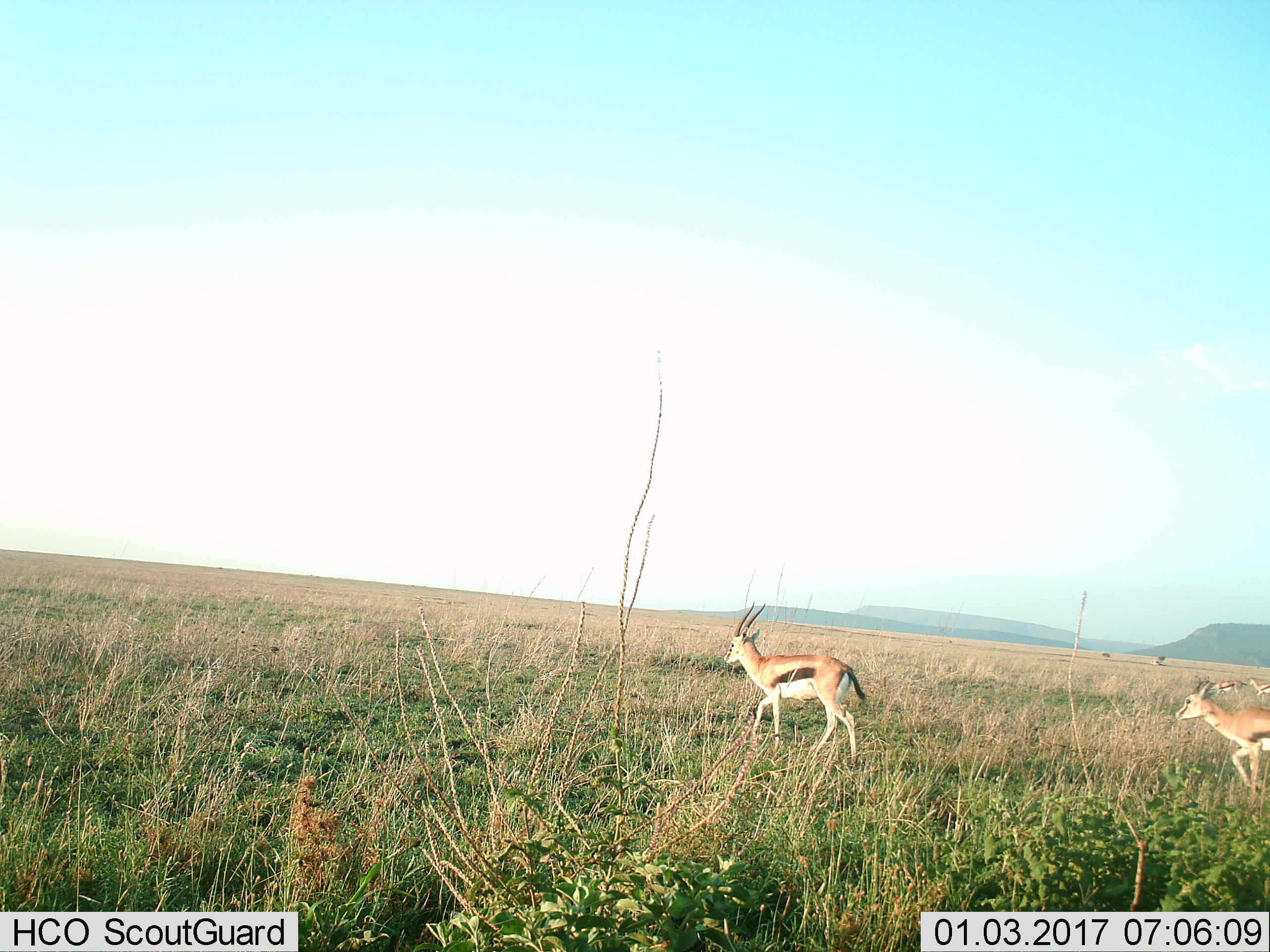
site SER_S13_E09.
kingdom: Animalia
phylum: Chordata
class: Mammalia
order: Artiodactyla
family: Bovidae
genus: Eudorcas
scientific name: Eudorcas thomsonii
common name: thomson's gazelle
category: gazellethomsons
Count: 4.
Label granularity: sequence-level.